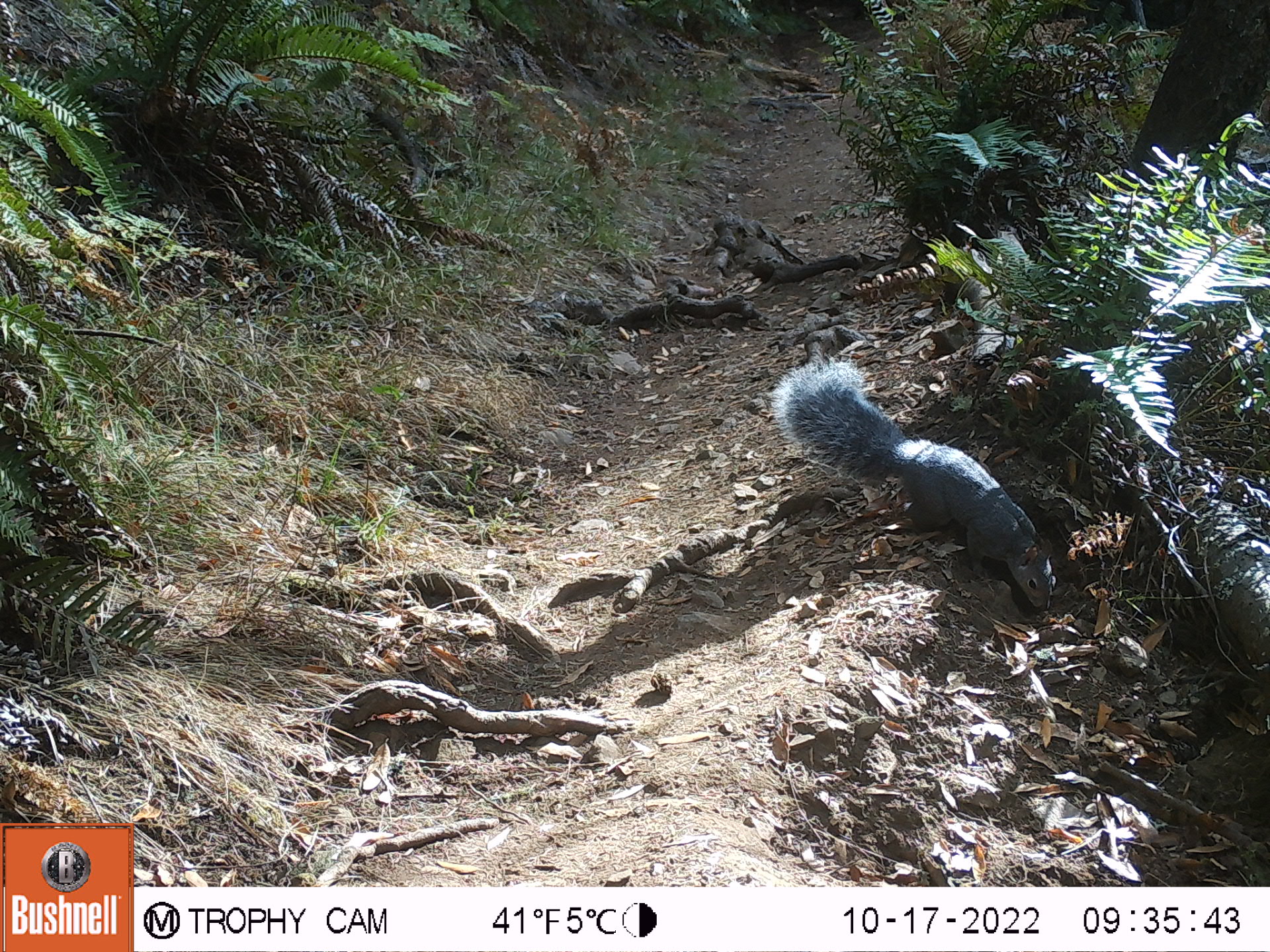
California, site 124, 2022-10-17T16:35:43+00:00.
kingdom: Animalia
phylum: Chordata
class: Mammalia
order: Rodentia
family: Sciuridae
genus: Sciurus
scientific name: Sciurus griseus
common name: western gray squirrel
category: western grey squirrel